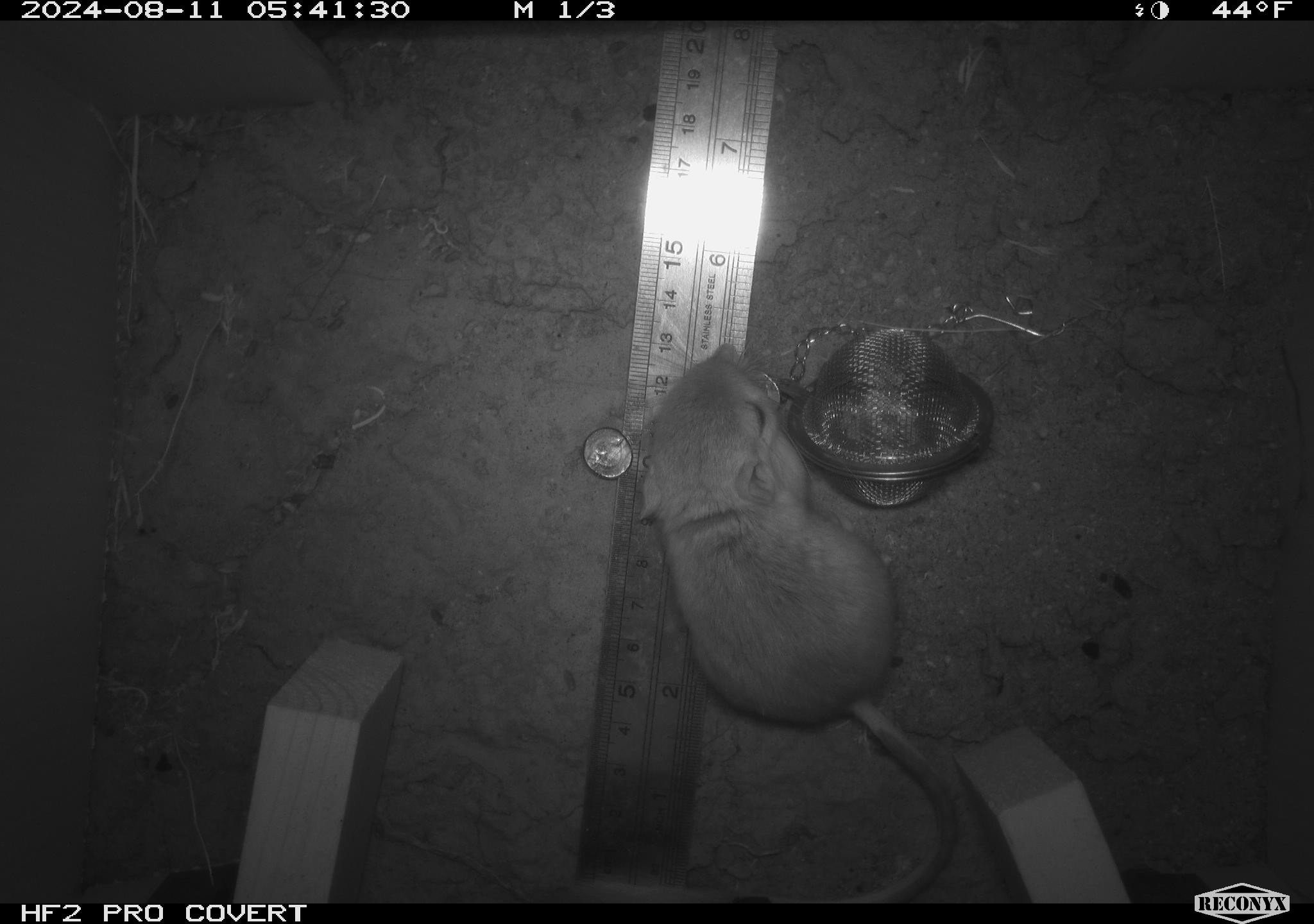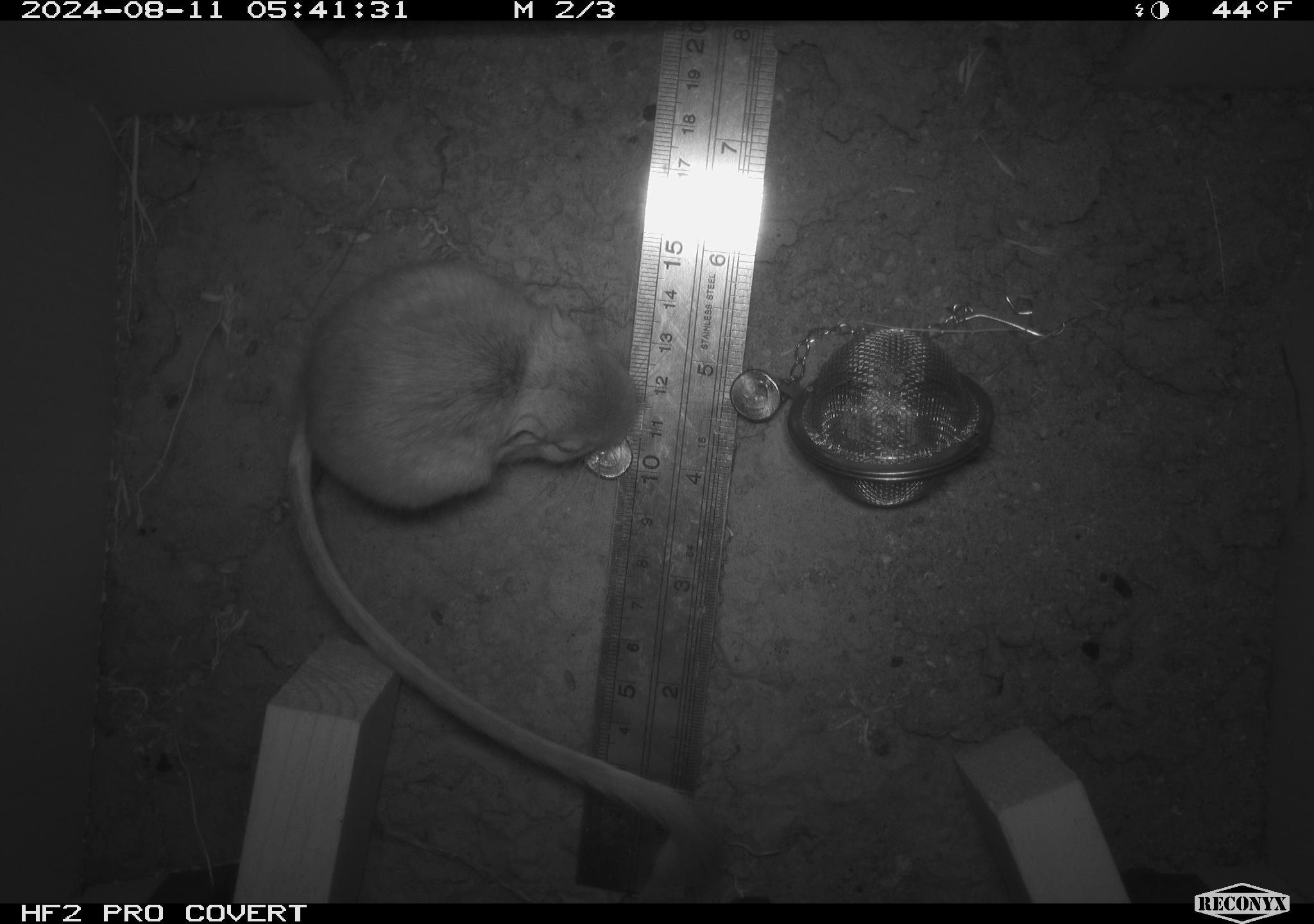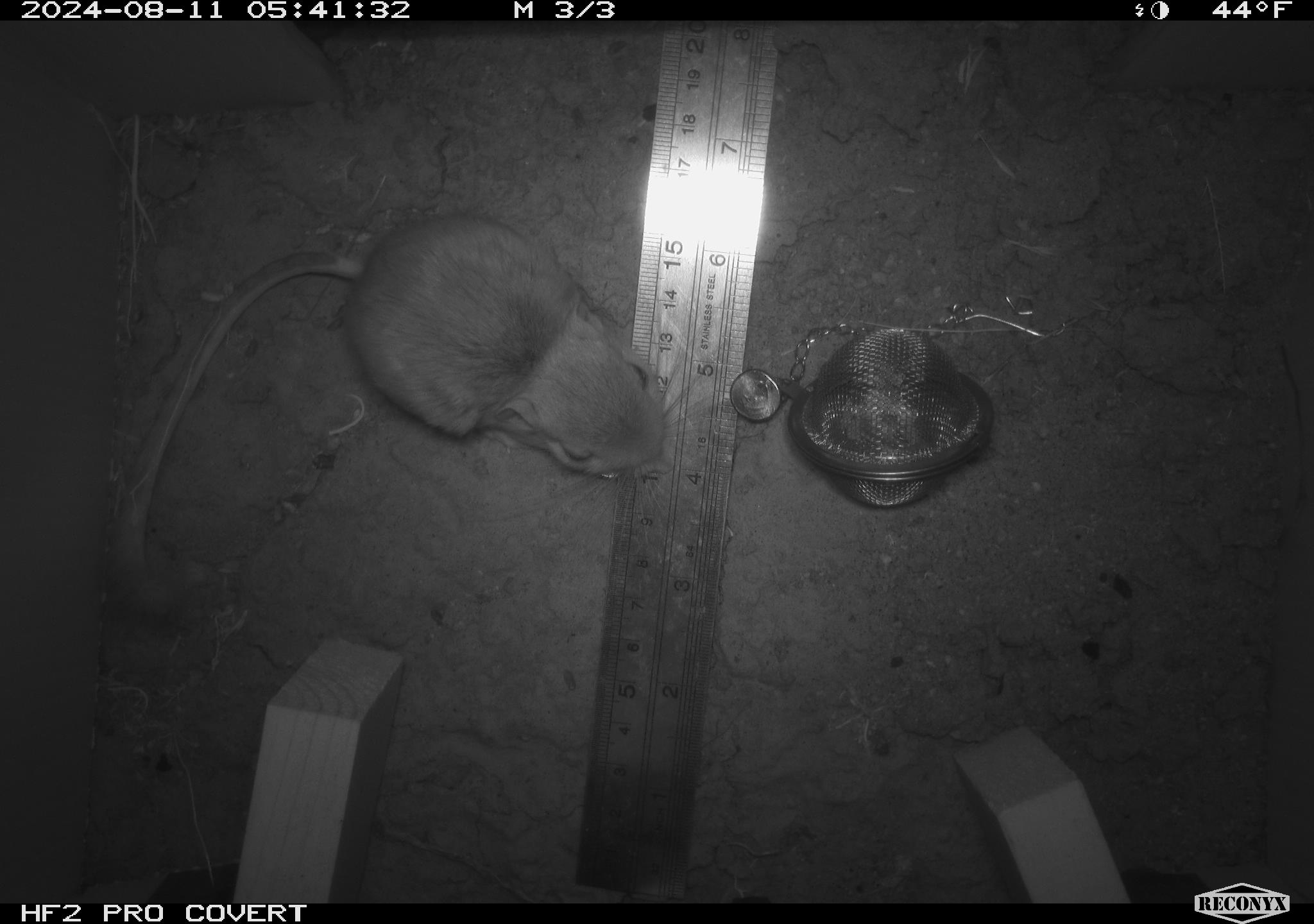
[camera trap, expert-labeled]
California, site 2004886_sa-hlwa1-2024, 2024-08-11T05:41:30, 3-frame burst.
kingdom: Animalia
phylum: Chordata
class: Mammalia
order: Rodentia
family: Heteromyidae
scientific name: Heteromyidae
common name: kangaroo rats and pocket mice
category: heteromyidae family